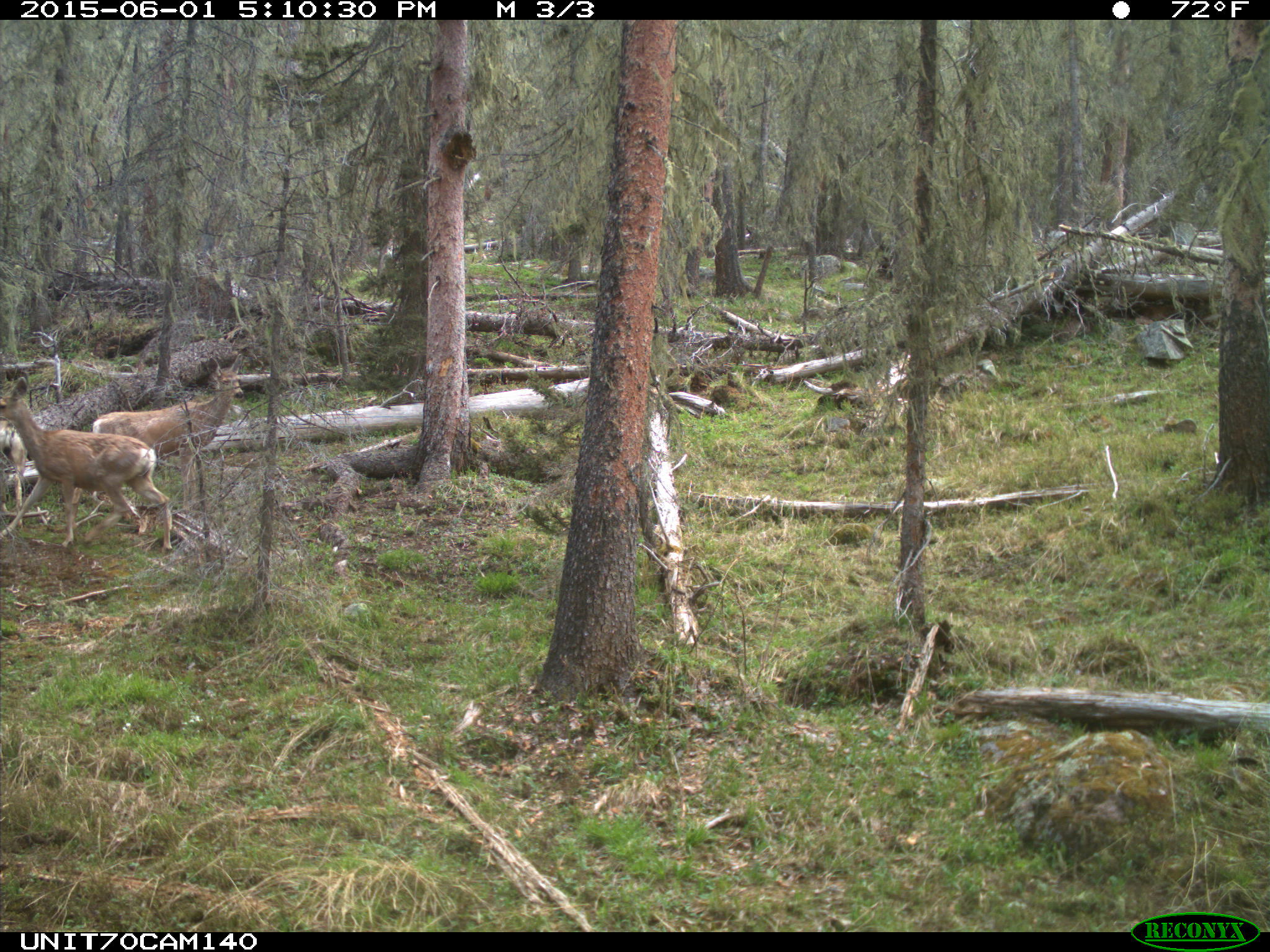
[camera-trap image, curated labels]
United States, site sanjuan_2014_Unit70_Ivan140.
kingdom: Animalia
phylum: Chordata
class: Mammalia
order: Artiodactyla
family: Cervidae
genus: Odocoileus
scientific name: Odocoileus hemionus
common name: mule deer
Odocoileus hemionus (mule deer).